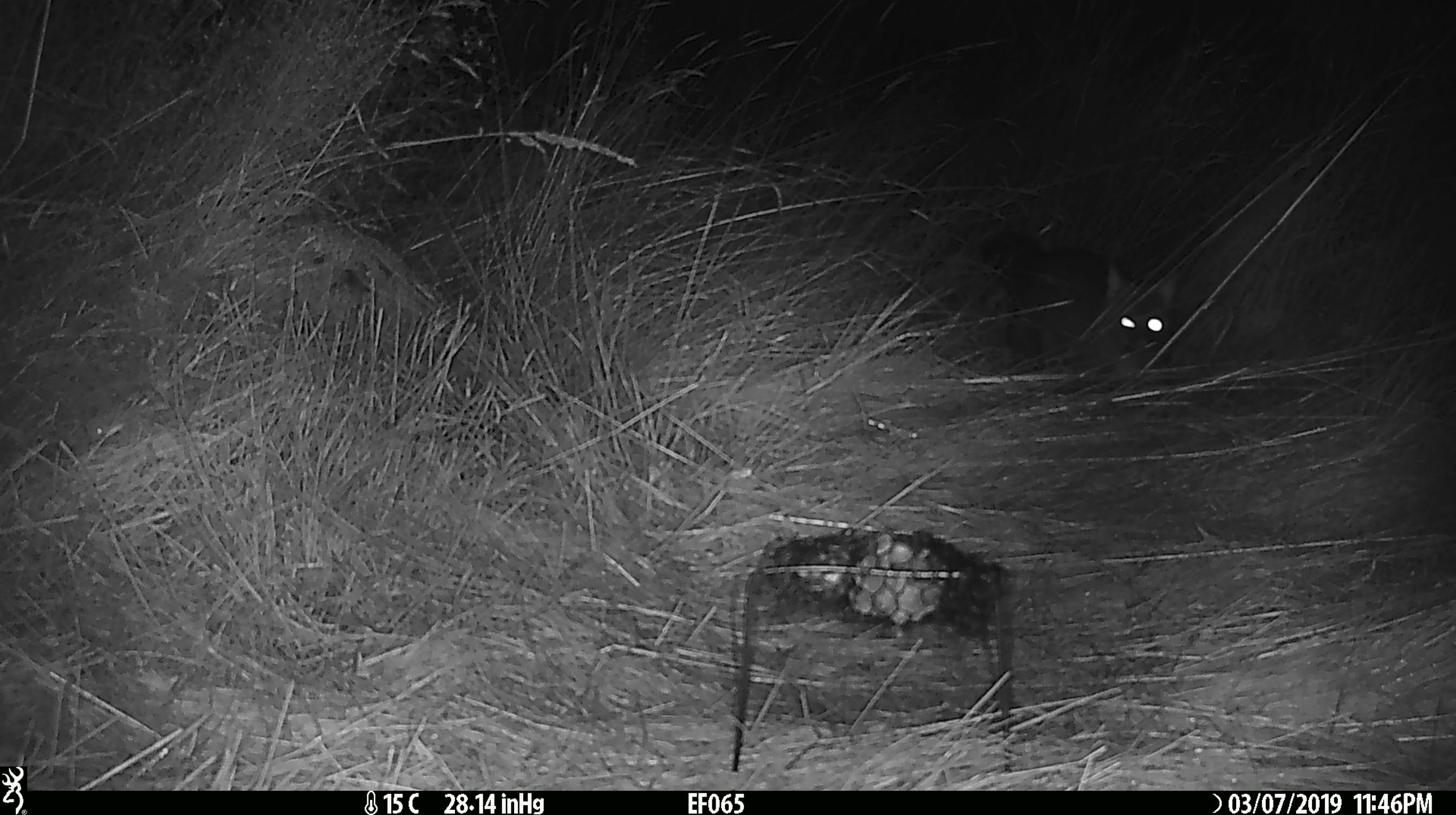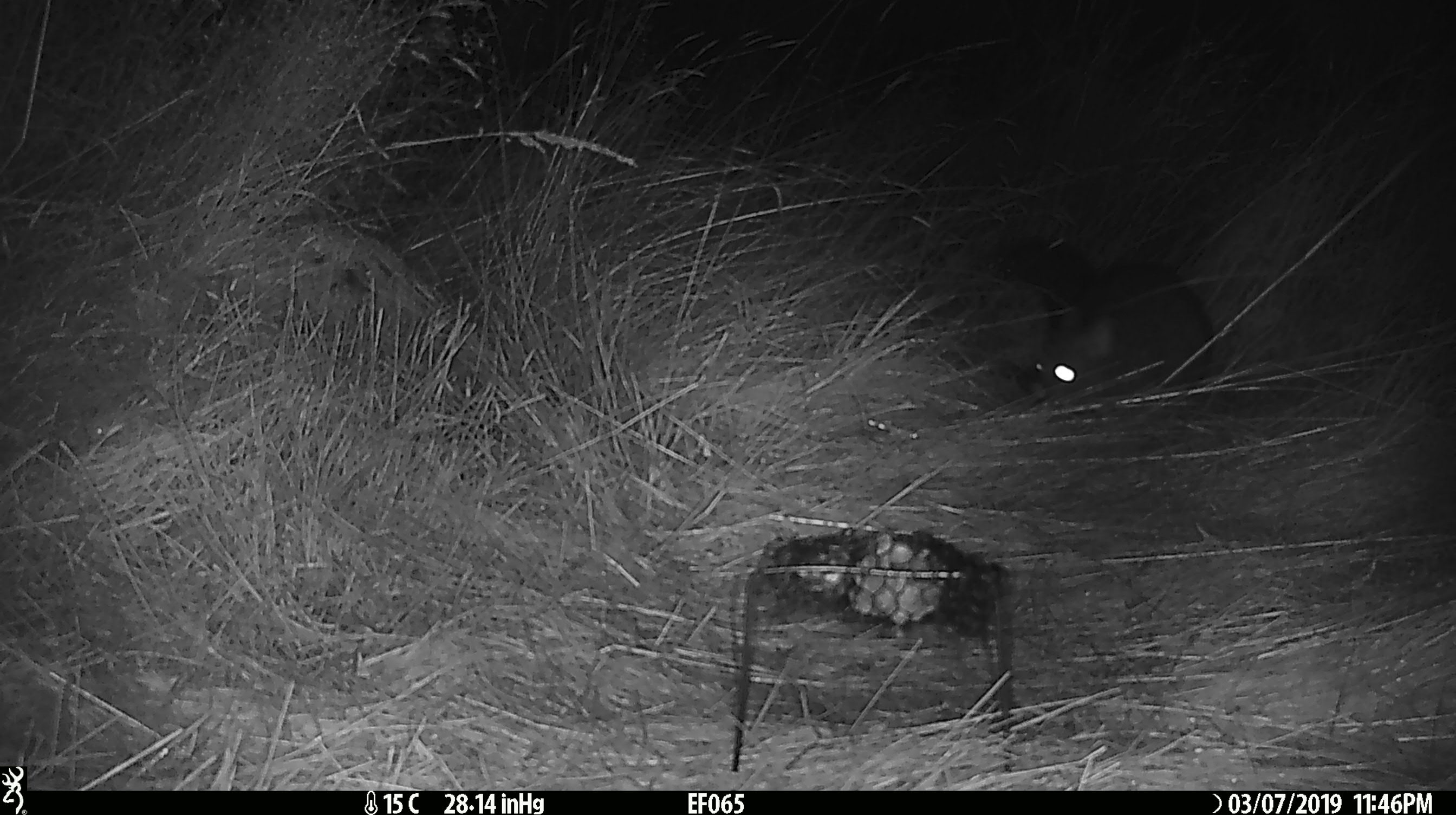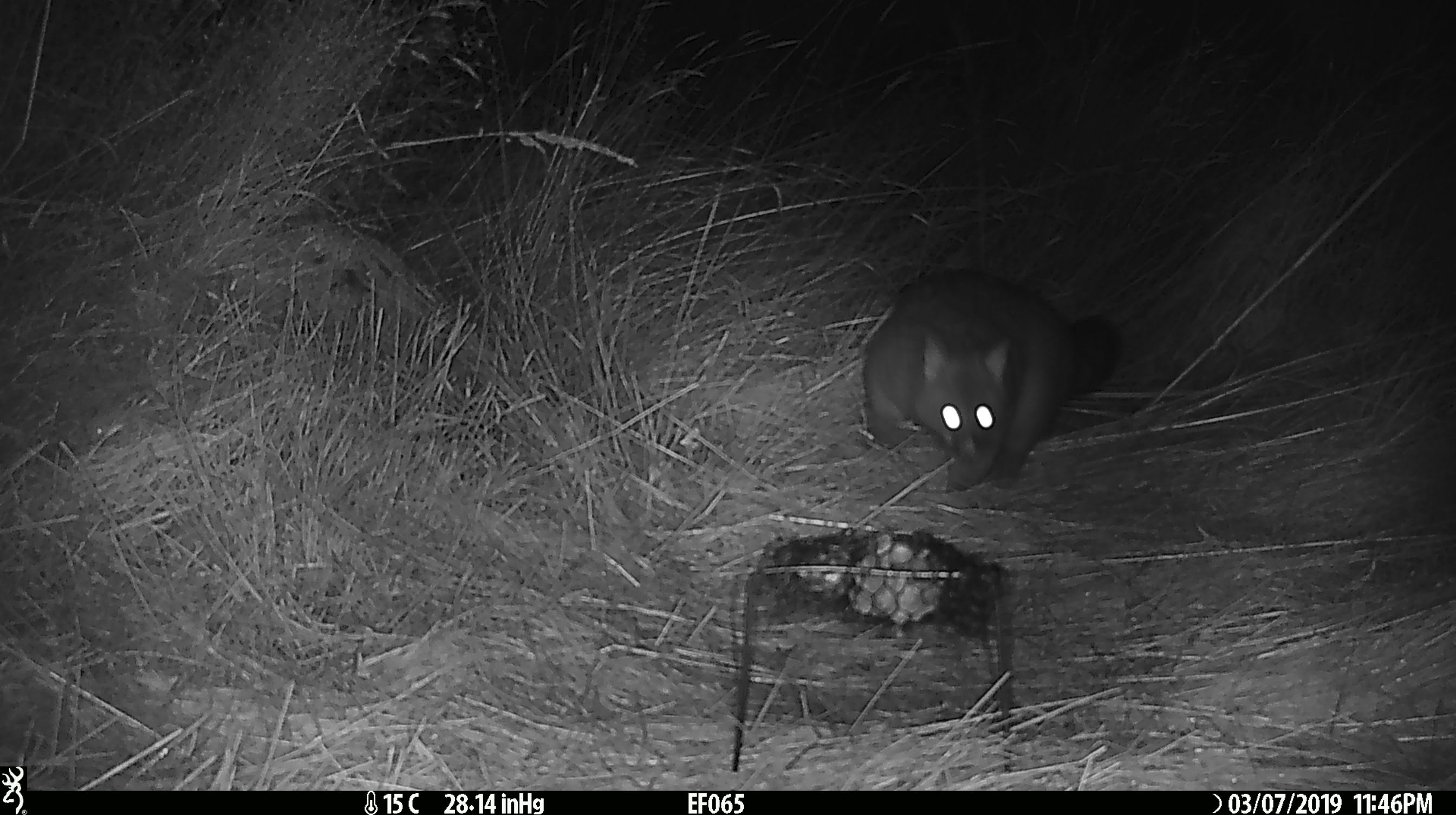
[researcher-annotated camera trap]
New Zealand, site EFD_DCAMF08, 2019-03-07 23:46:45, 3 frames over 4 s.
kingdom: Animalia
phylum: Chordata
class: Mammalia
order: Diprotodontia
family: Phalangeridae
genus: Trichosurus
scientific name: Trichosurus vulpecula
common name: common brushtail possum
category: possum